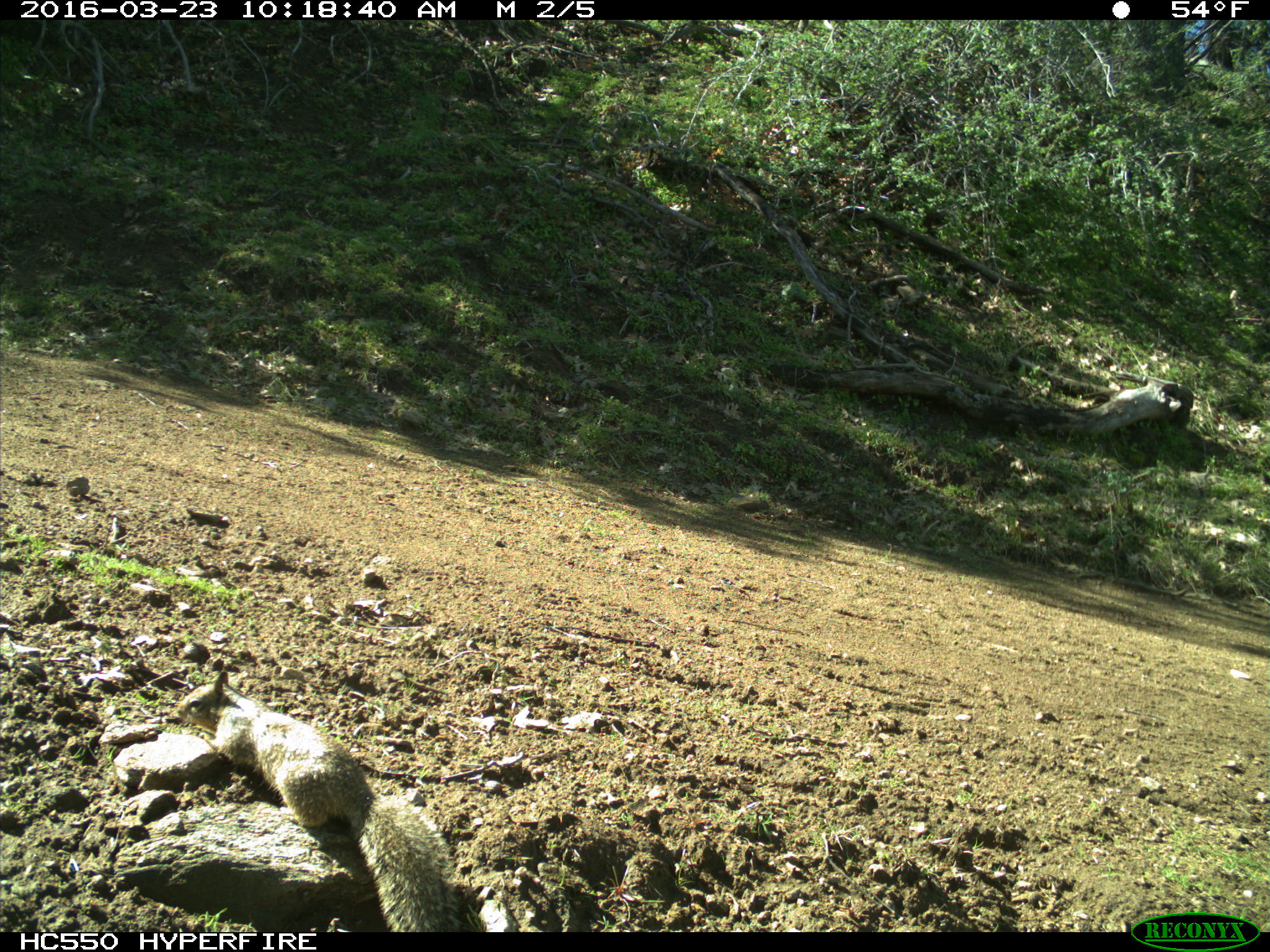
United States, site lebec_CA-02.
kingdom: Animalia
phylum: Chordata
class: Mammalia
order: Rodentia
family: Sciuridae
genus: Otospermophilus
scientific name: Otospermophilus beecheyi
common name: california ground squirrel